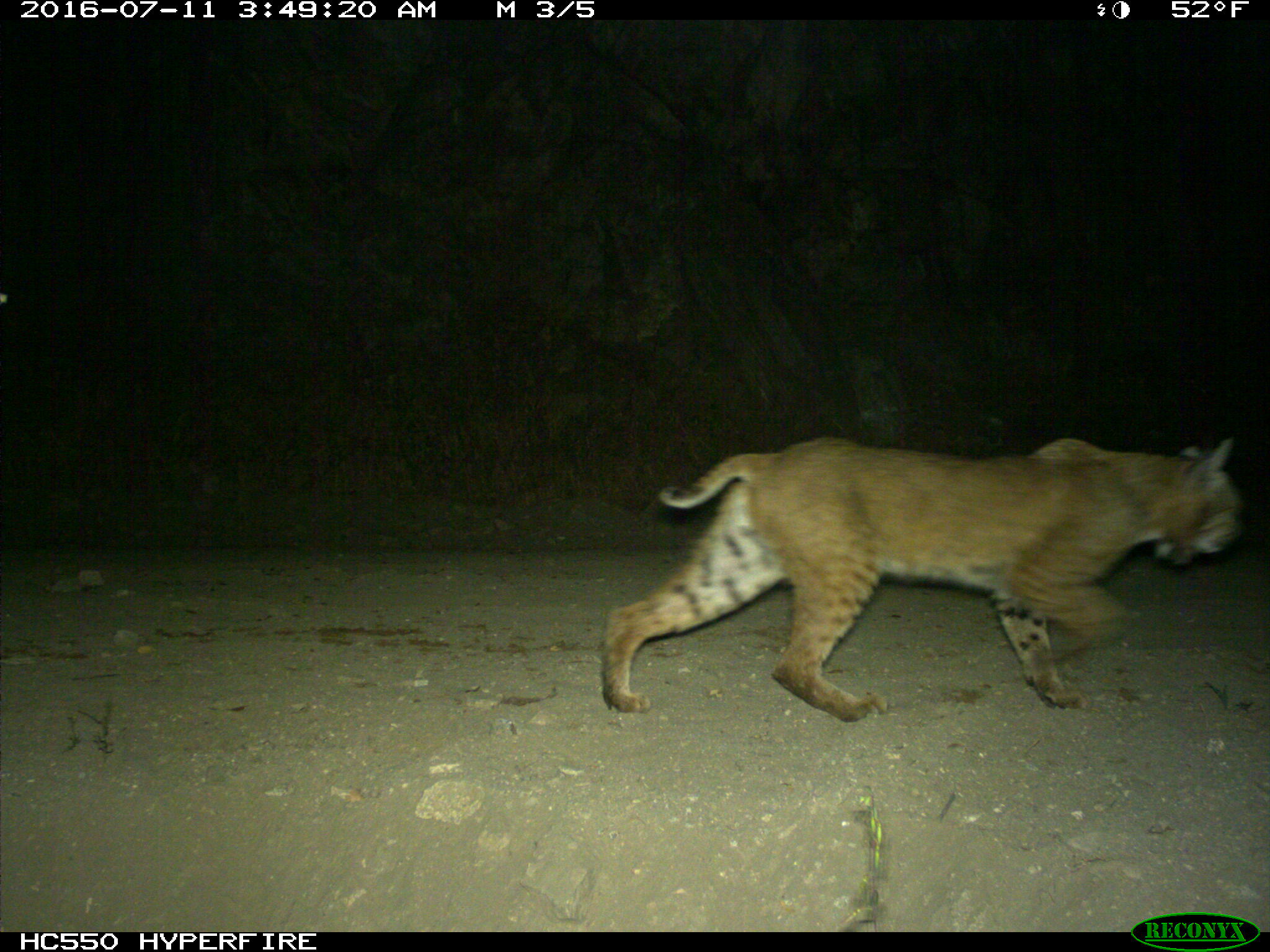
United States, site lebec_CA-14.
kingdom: Animalia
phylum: Chordata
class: Mammalia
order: Carnivora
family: Felidae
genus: Lynx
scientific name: Lynx rufus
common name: bobcat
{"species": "Lynx rufus (bobcat)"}